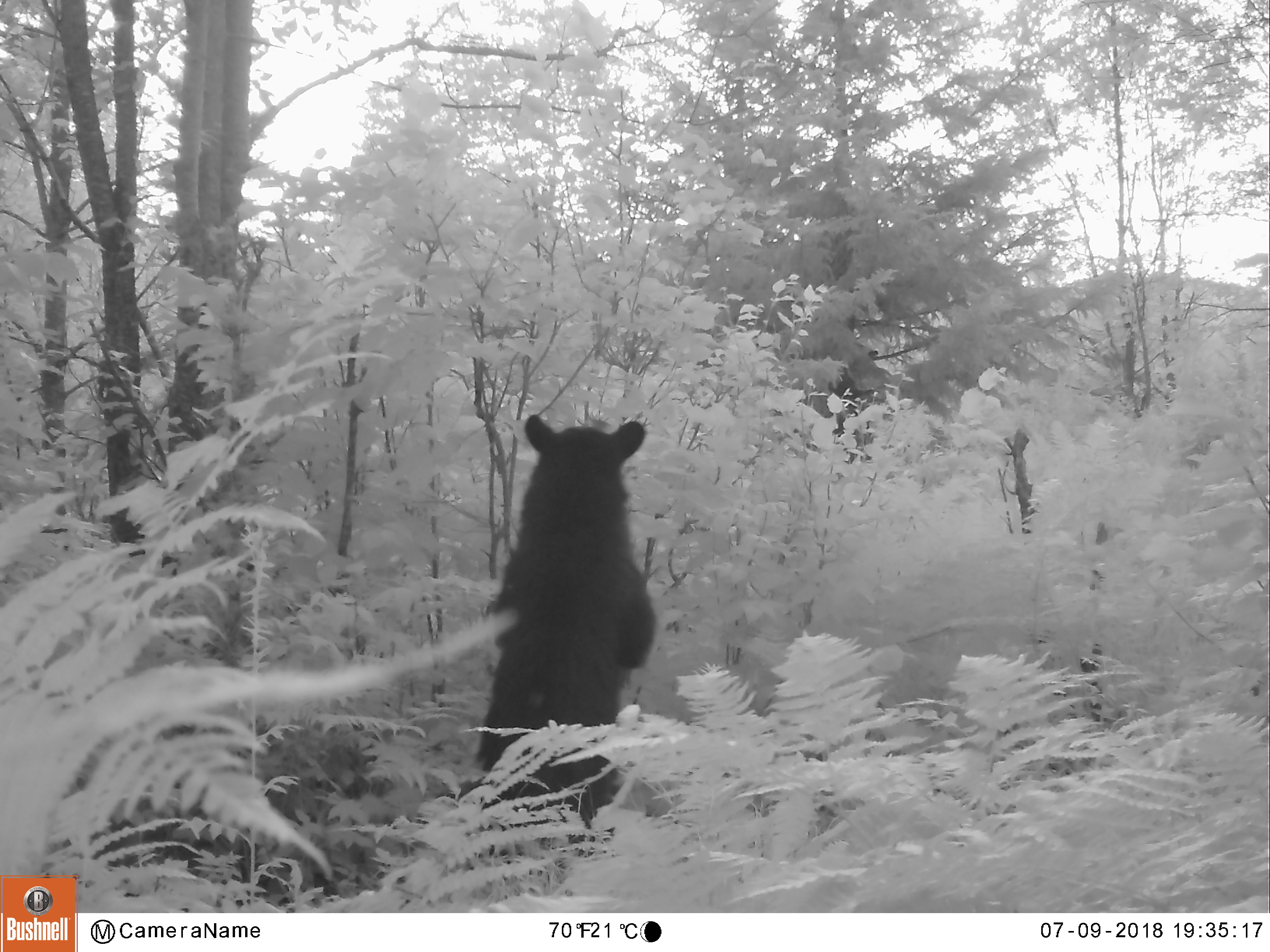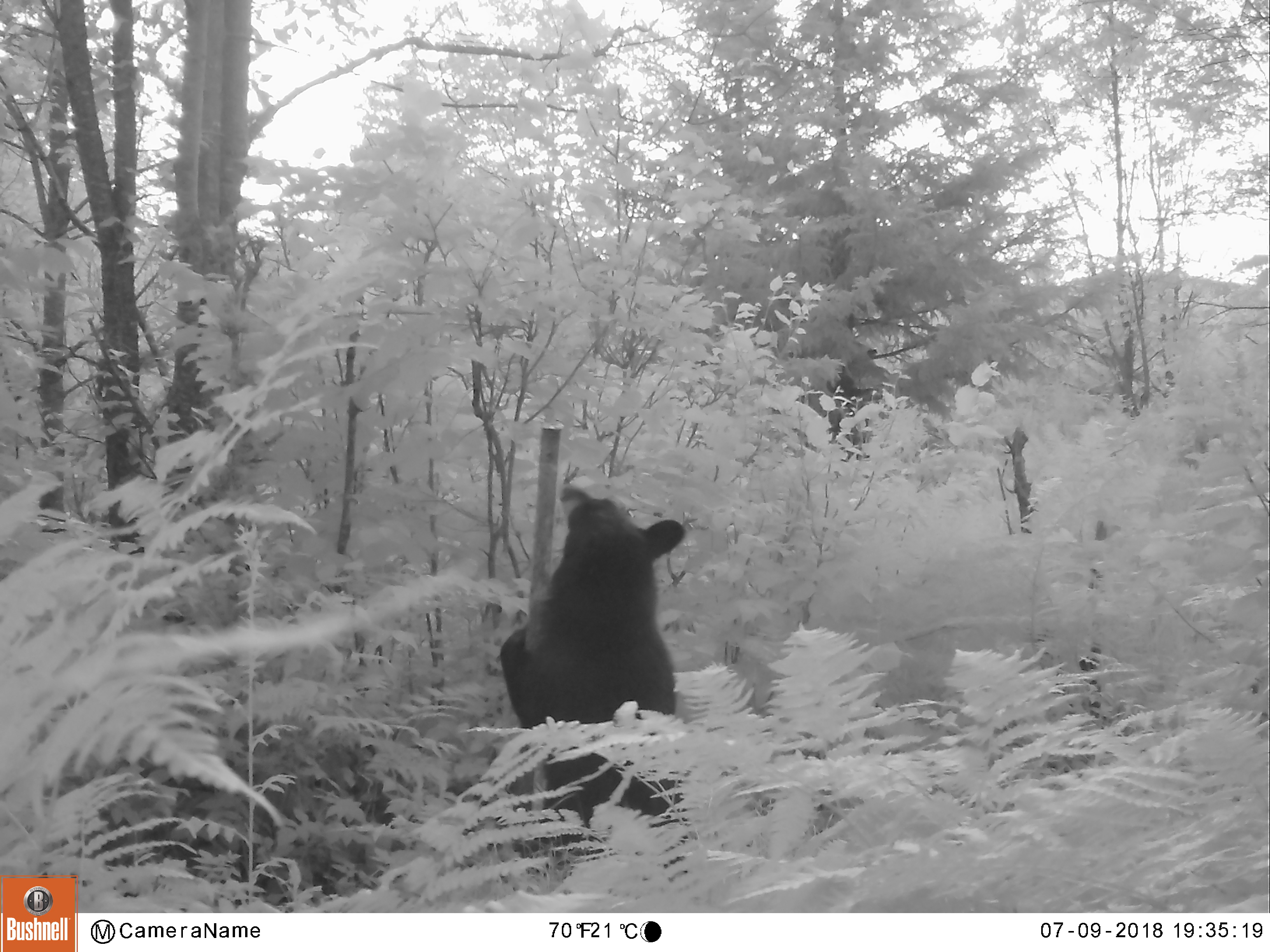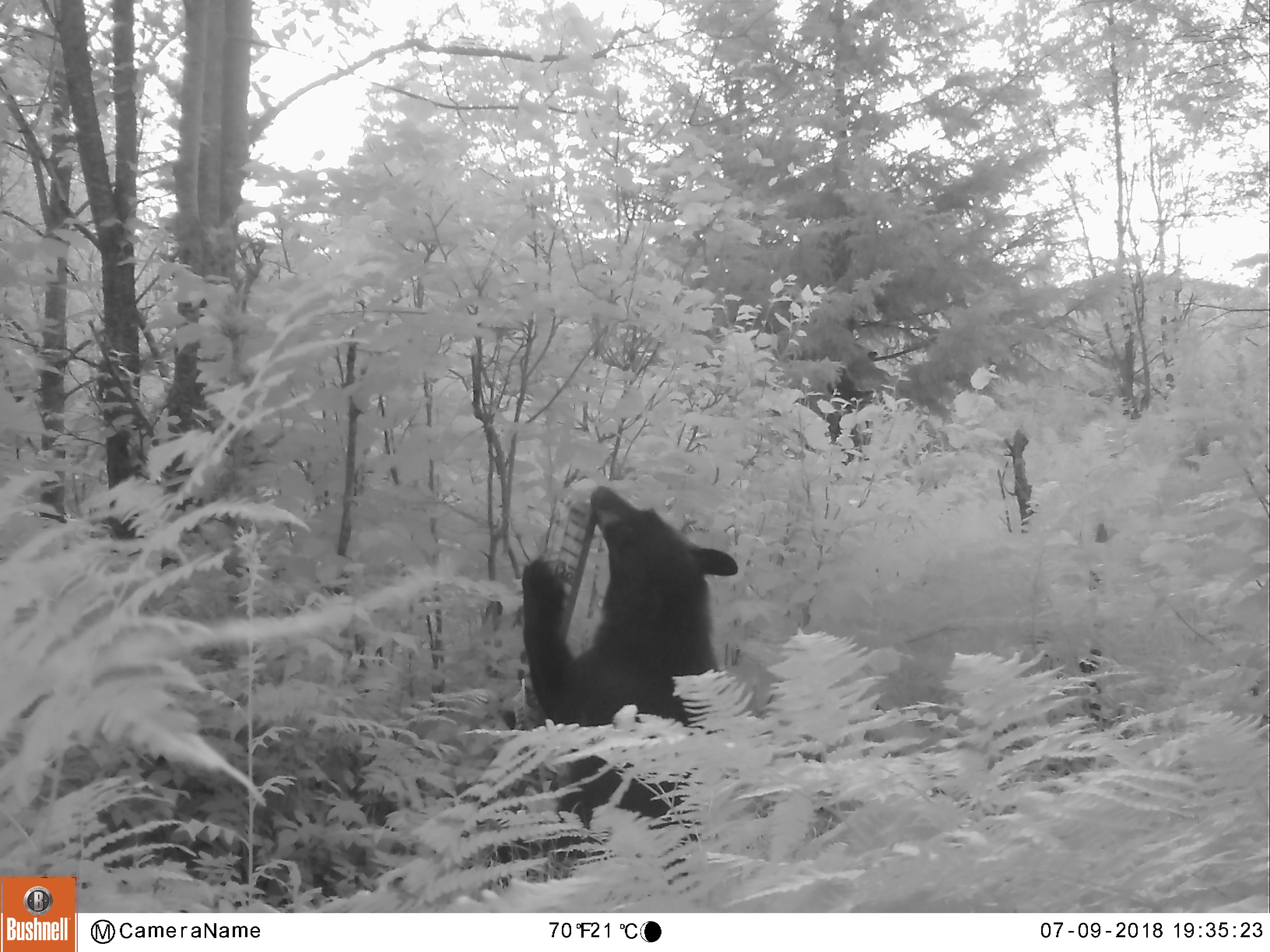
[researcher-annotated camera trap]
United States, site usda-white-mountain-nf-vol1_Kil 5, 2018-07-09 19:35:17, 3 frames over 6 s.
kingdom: Animalia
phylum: Chordata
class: Mammalia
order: Carnivora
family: Ursidae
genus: Ursus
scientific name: Ursus americanus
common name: black bear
Black bear (Ursus americanus).